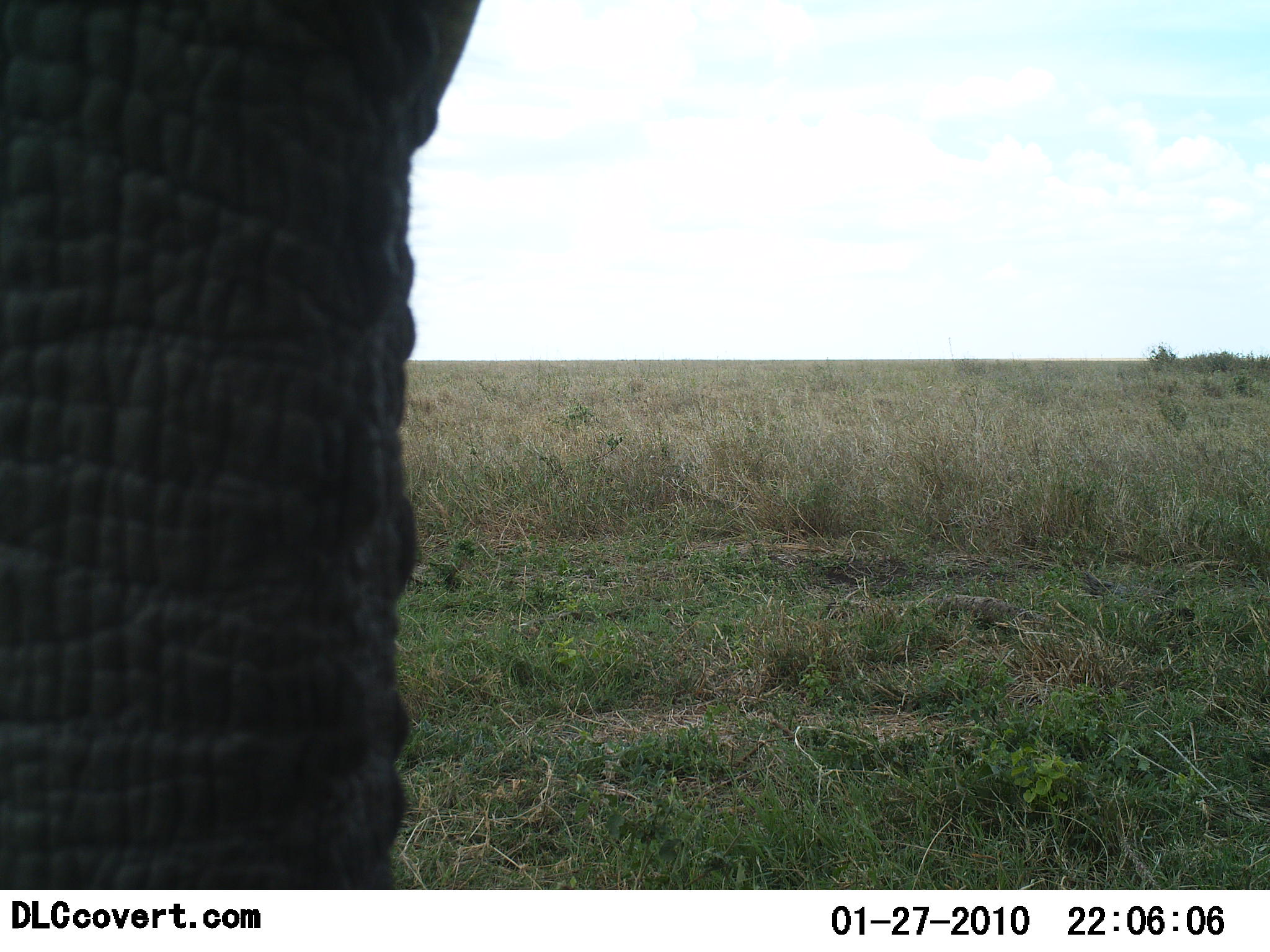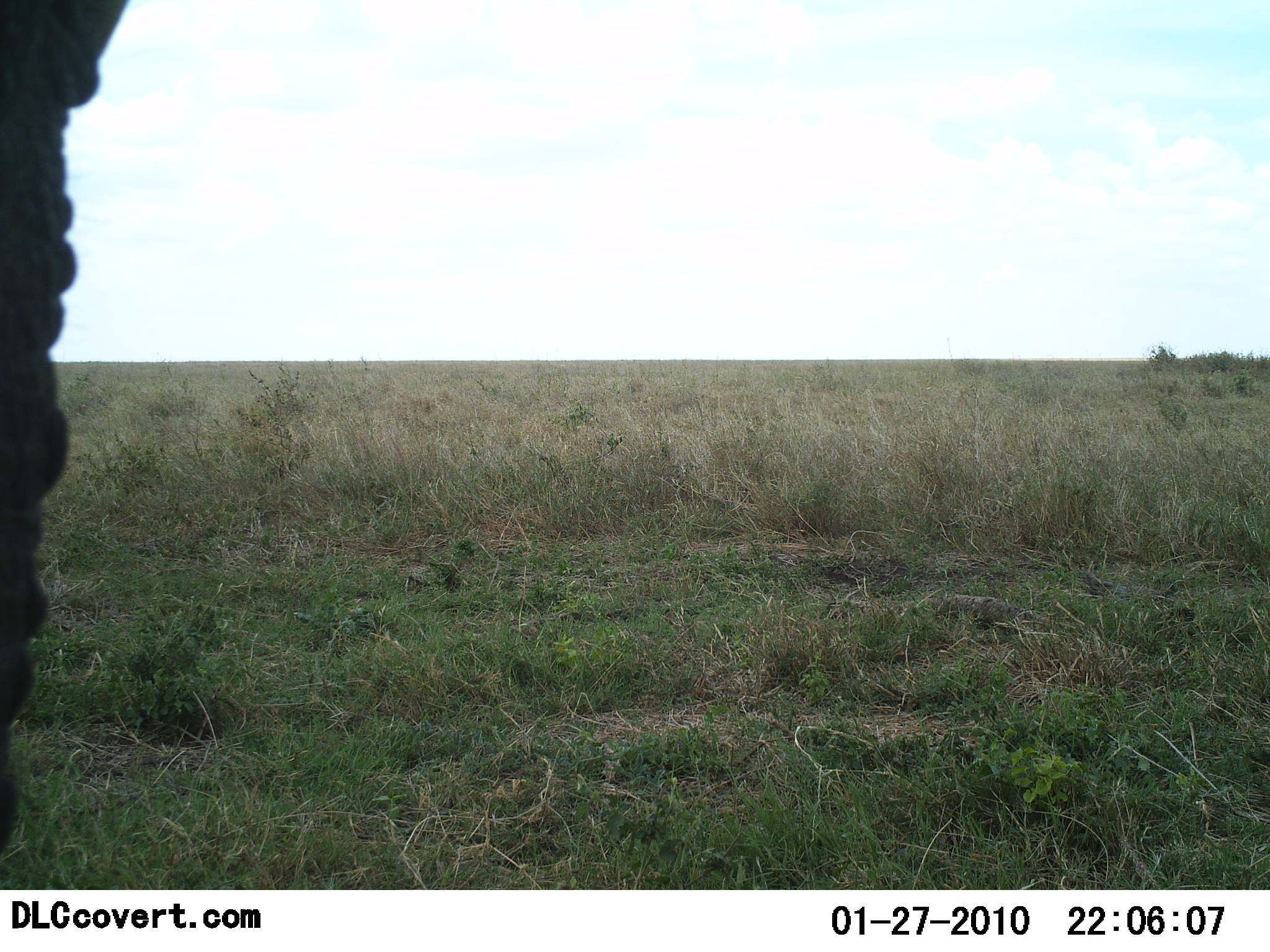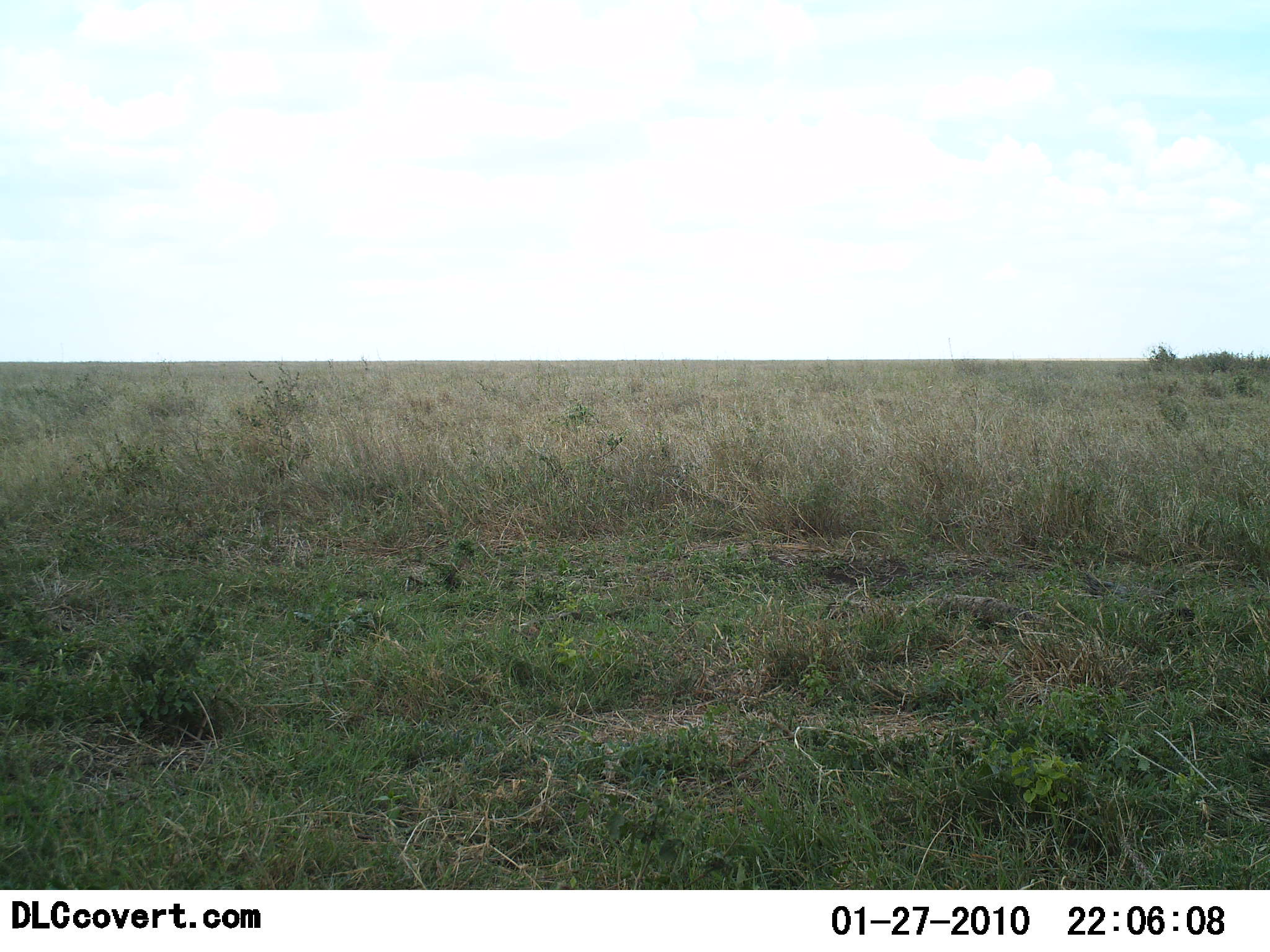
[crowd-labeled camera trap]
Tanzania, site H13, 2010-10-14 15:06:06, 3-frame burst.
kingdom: Animalia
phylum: Chordata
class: Mammalia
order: Proboscidea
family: Elephantidae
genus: Loxodonta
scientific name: Loxodonta africana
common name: african bush elephant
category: elephant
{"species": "elephant (african bush elephant) (Loxodonta africana)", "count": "1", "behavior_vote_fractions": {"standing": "45%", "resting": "0%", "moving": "55%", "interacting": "0%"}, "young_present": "0%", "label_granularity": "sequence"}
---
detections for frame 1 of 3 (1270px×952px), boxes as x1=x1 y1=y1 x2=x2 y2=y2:
animal: x1=0 y1=1 x2=487 y2=890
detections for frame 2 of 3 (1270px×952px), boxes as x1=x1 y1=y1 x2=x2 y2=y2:
animal: x1=1 y1=0 x2=132 y2=855